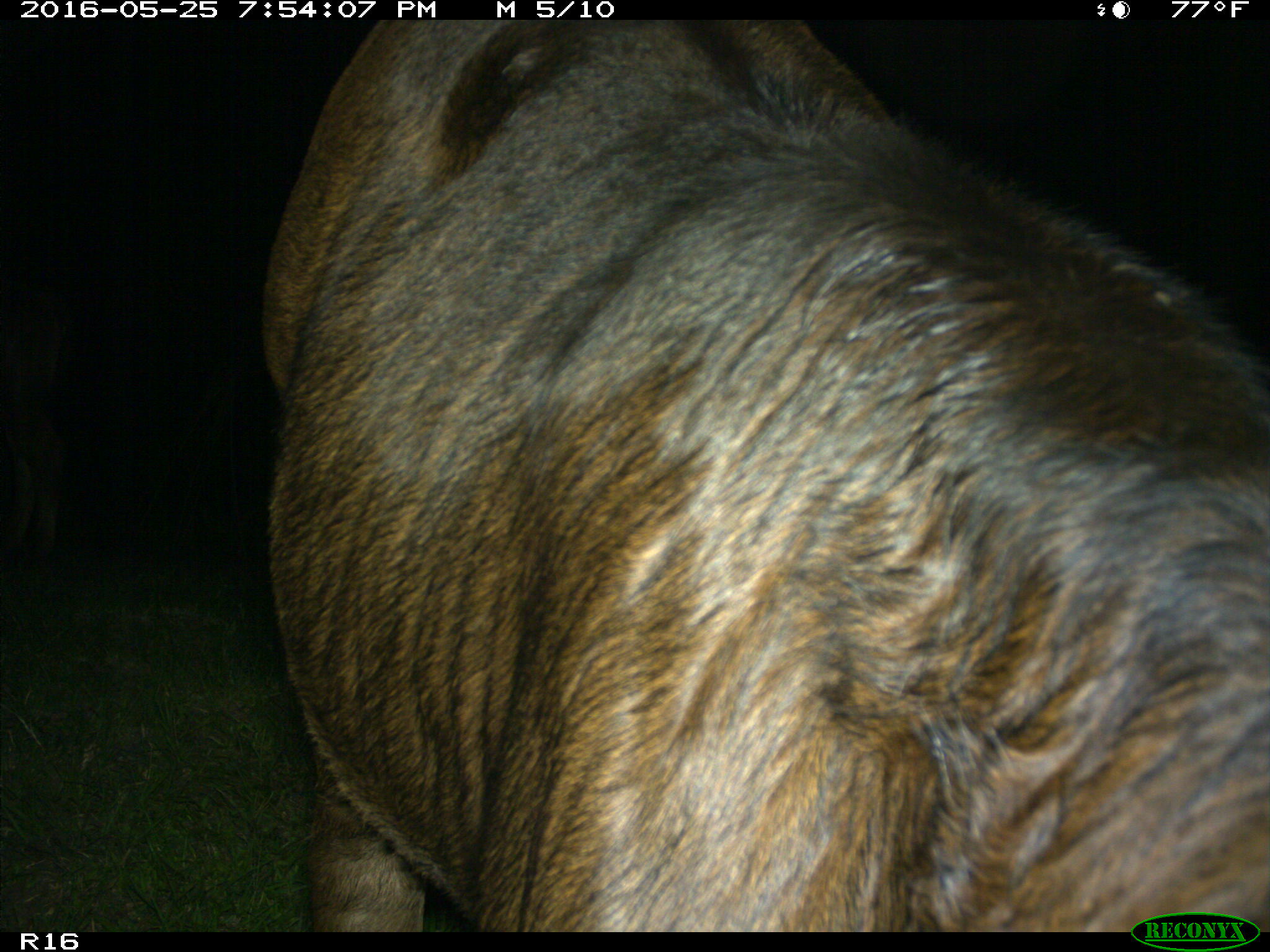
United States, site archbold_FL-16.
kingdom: Animalia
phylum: Chordata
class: Mammalia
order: Artiodactyla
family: Bovidae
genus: Bos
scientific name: Bos taurus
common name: domestic cow